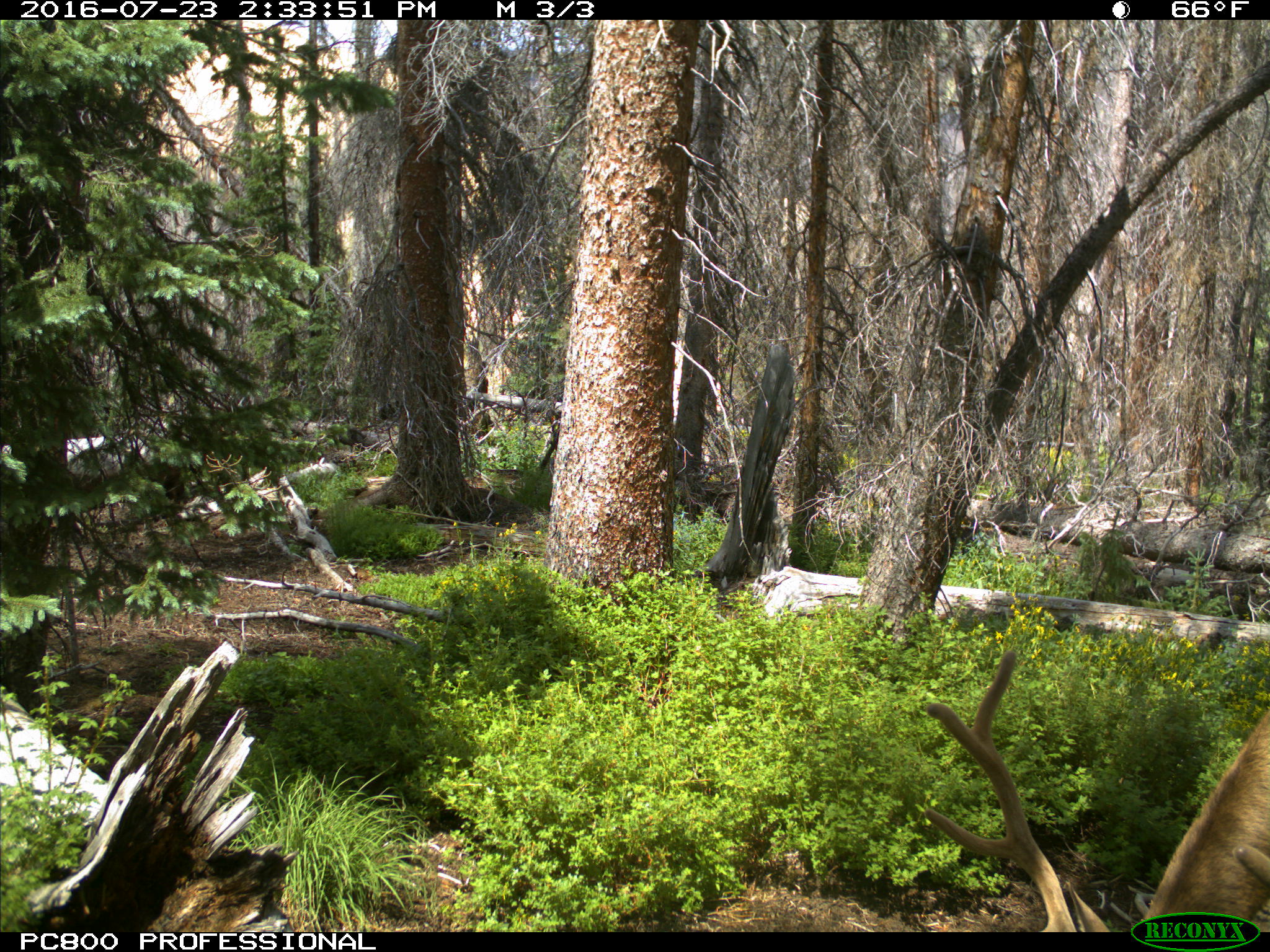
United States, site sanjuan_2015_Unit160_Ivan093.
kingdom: Animalia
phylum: Chordata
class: Mammalia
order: Artiodactyla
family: Cervidae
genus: Cervus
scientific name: Cervus elaphus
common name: red deer